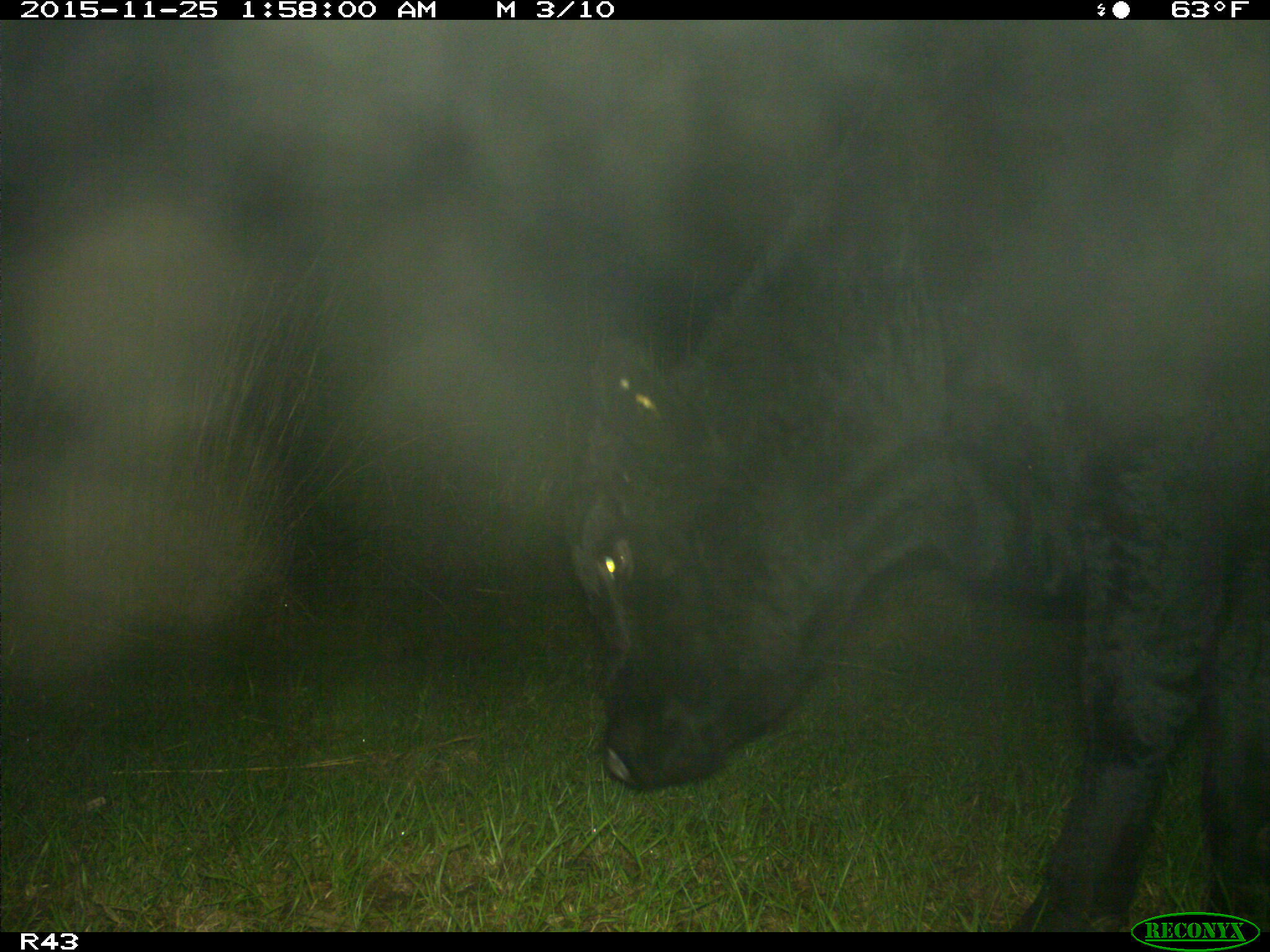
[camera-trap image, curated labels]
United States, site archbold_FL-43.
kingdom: Animalia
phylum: Chordata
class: Mammalia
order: Artiodactyla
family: Bovidae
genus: Bos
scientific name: Bos taurus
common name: domestic cow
Bos taurus (domestic cow).